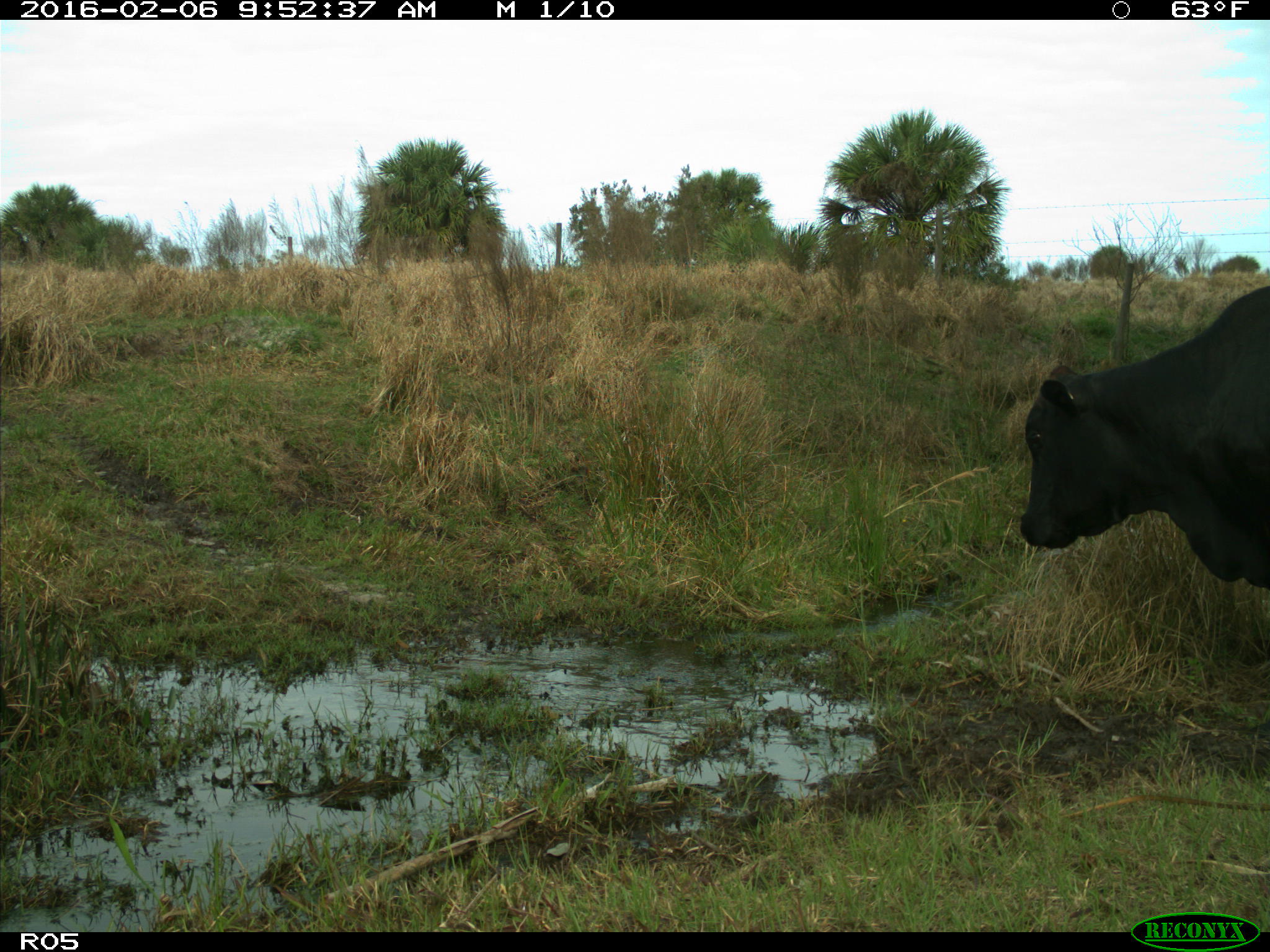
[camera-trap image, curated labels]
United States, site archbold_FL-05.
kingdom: Animalia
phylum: Chordata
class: Mammalia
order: Artiodactyla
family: Bovidae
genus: Bos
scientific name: Bos taurus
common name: domestic cow